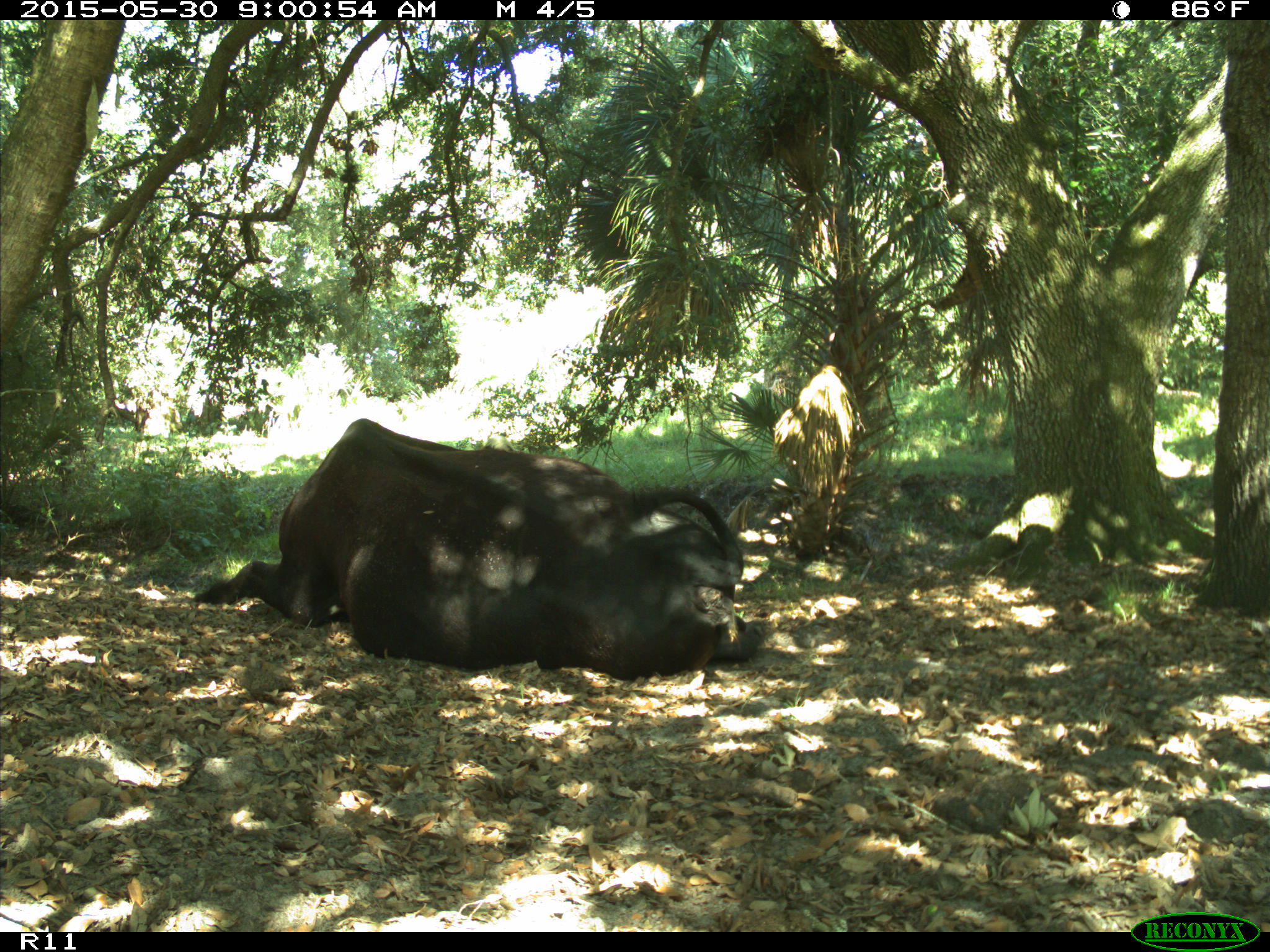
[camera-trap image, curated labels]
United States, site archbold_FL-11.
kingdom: Animalia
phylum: Chordata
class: Mammalia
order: Artiodactyla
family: Bovidae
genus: Bos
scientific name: Bos taurus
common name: domestic cow